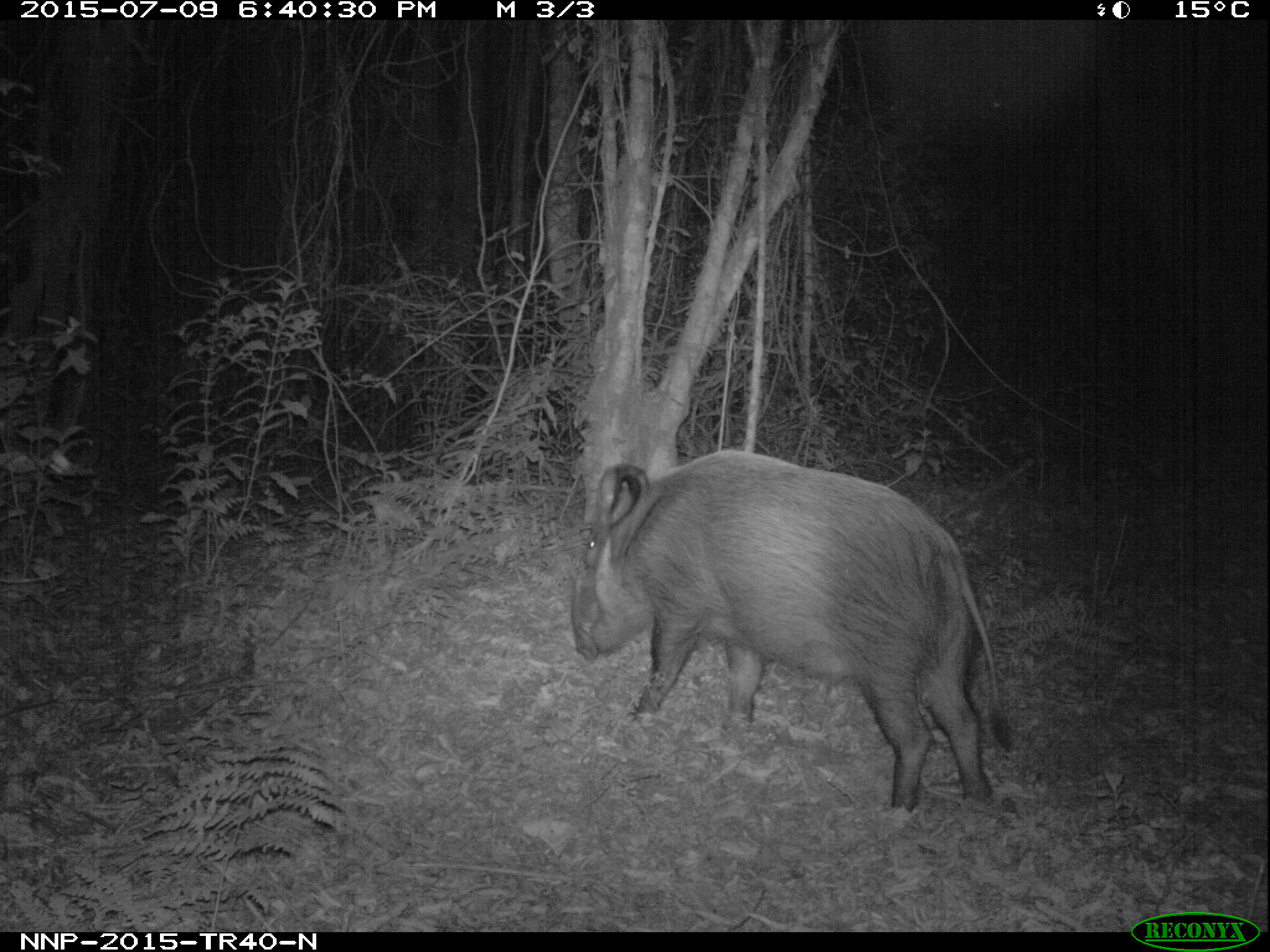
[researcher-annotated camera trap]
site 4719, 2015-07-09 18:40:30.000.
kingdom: Animalia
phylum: Chordata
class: Mammalia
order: Artiodactyla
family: Suidae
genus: Potamochoerus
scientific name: Potamochoerus larvatus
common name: bushpig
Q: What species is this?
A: Potamochoerus larvatus (bushpig).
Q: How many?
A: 1.